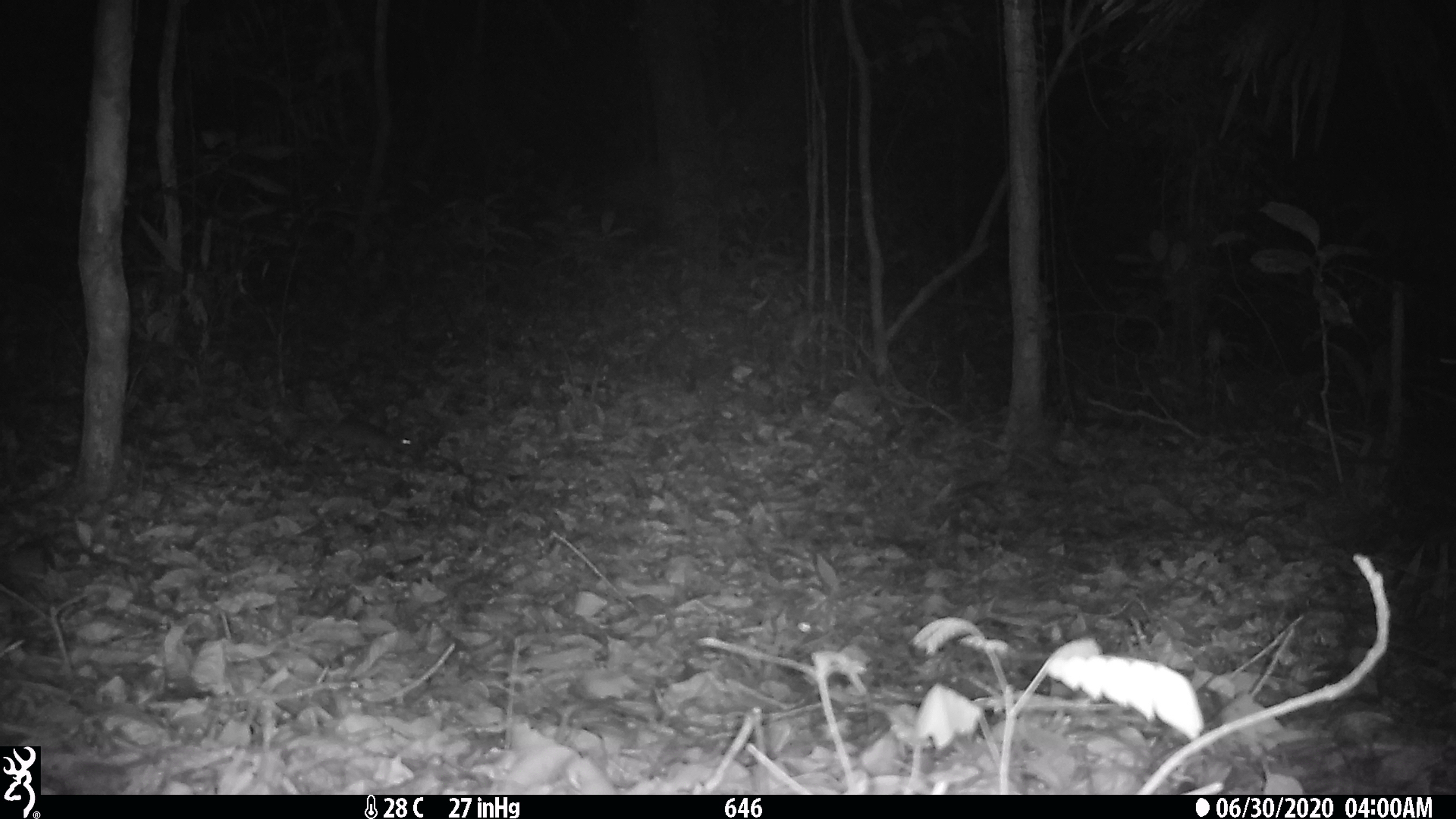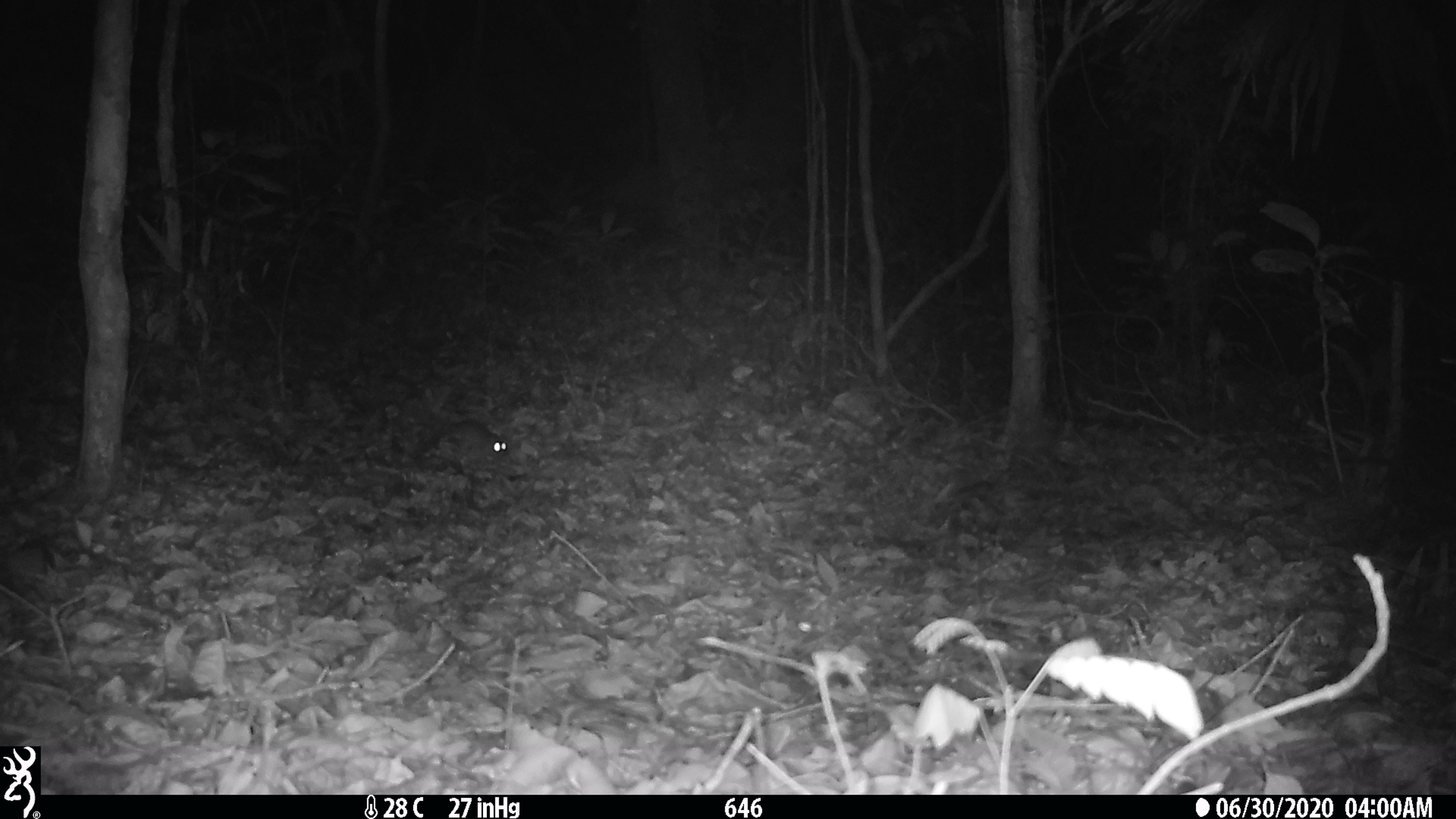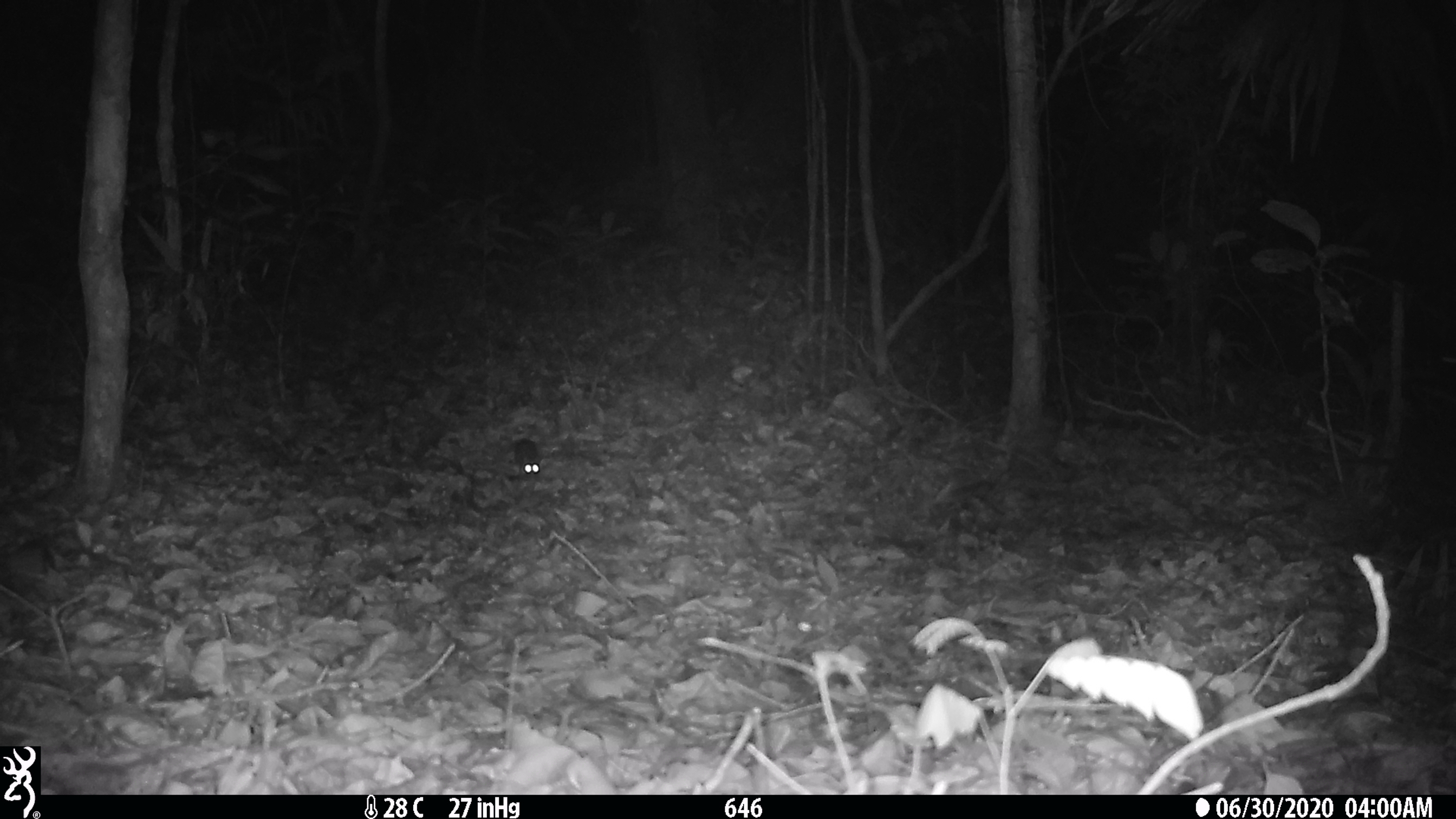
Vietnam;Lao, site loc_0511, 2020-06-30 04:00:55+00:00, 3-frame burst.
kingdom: Animalia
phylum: Chordata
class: Mammalia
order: Rodentia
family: Muridae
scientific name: Muridae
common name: old-world mice and rats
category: unidentified murid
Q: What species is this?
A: Unidentified murid (old-world mice and rats) (Muridae).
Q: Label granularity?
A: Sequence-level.